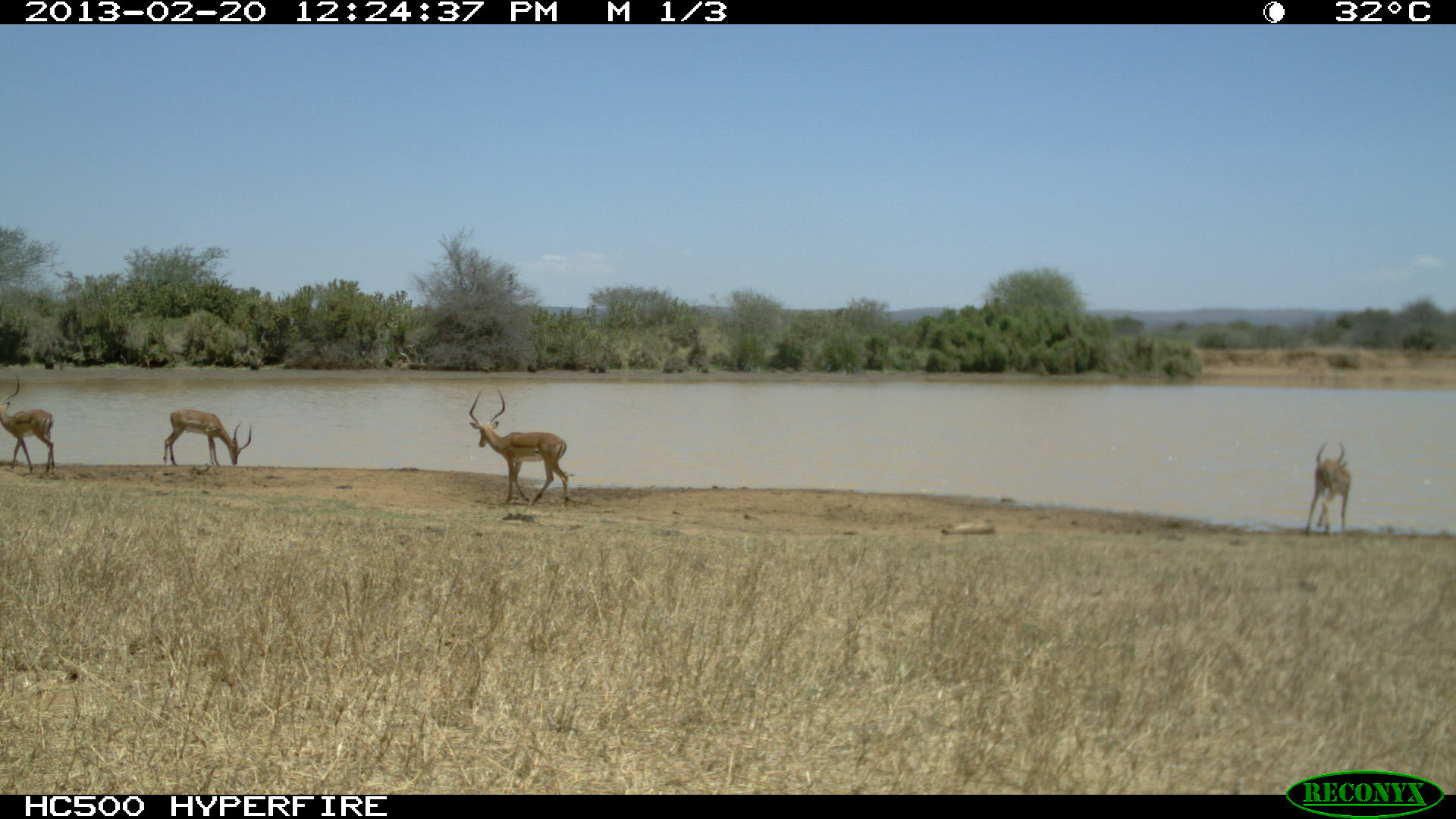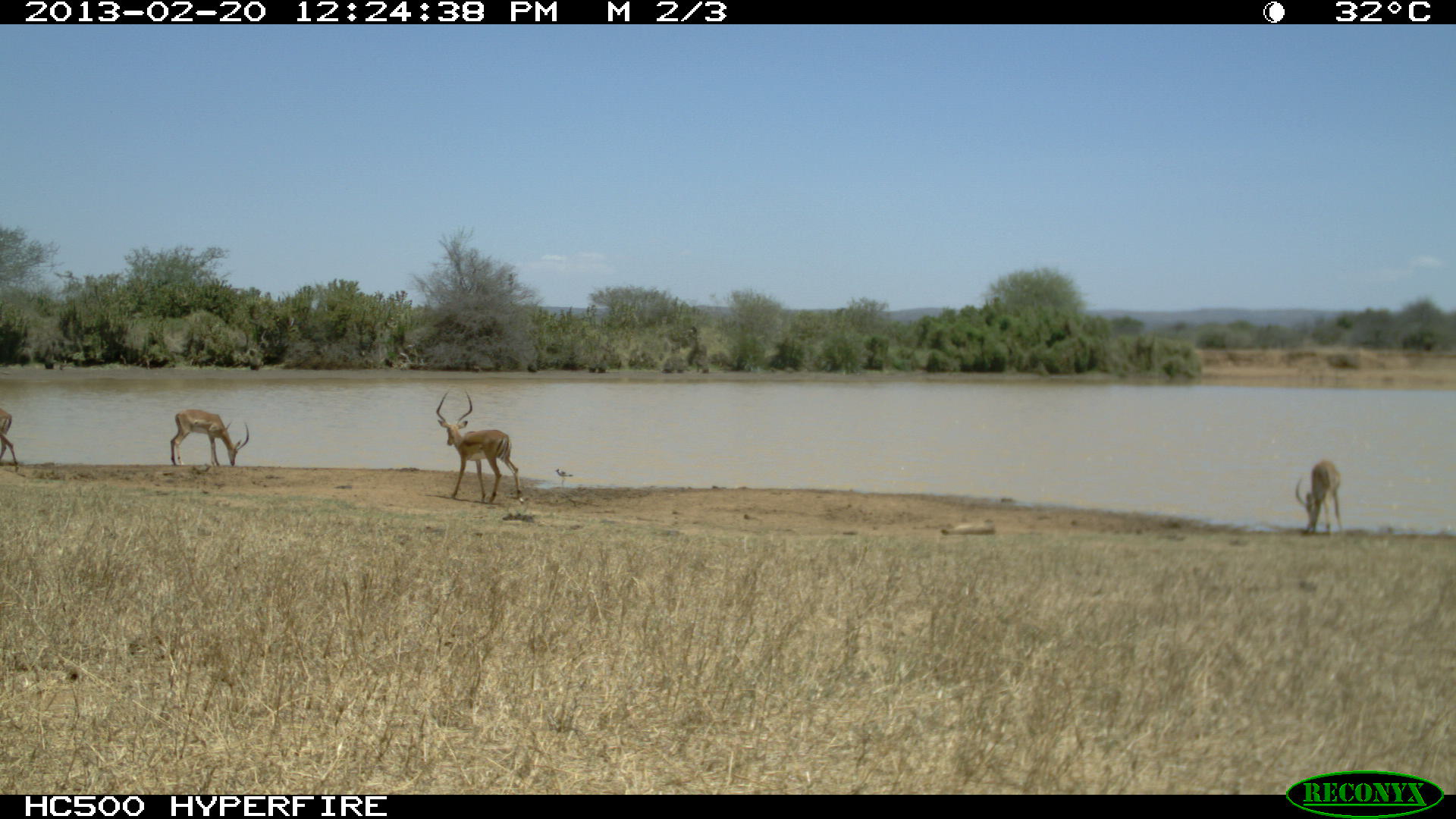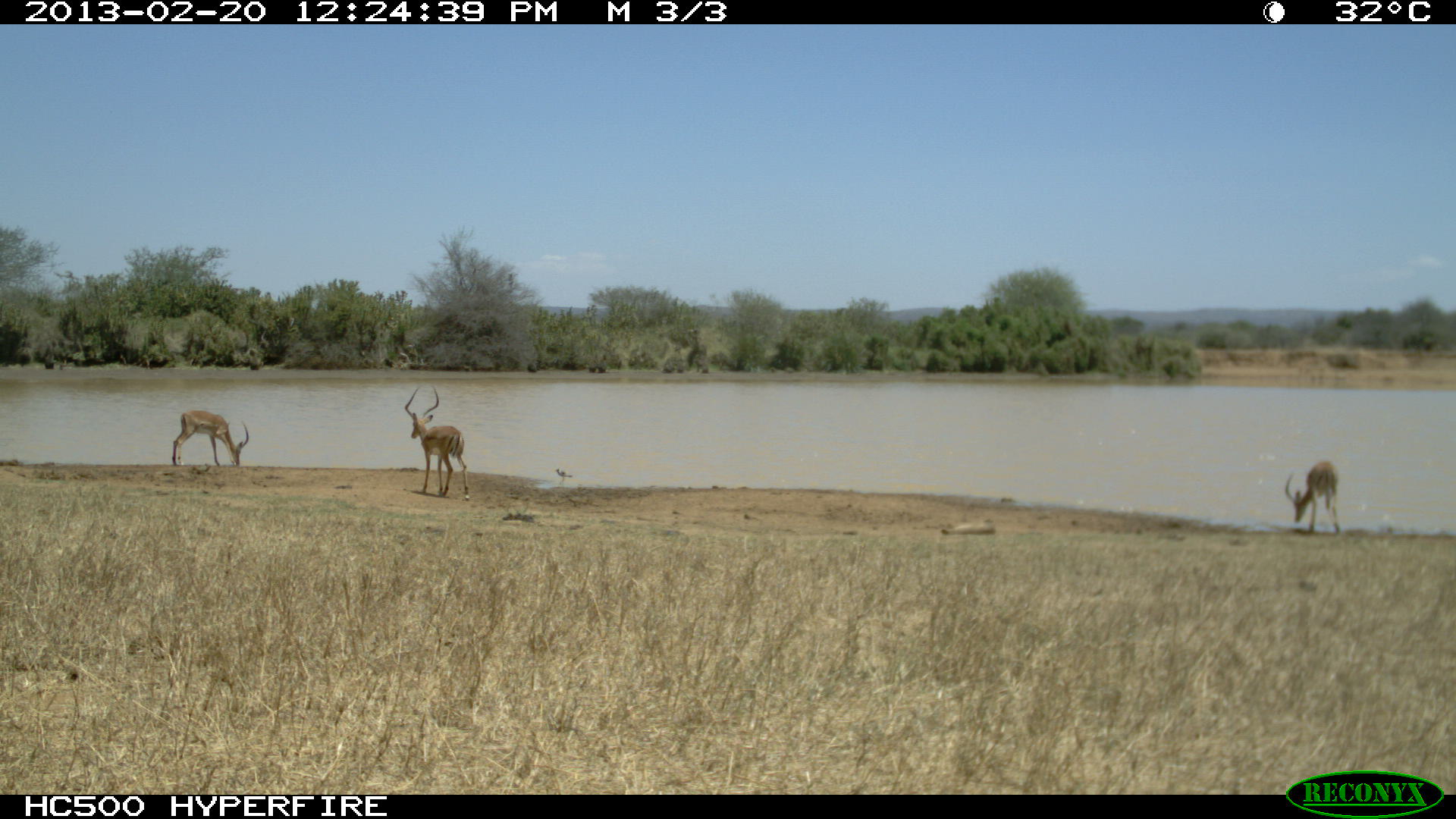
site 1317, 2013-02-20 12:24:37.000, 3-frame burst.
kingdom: Animalia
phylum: Chordata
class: Mammalia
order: Artiodactyla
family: Bovidae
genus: Aepyceros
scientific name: Aepyceros melampus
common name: impala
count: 2